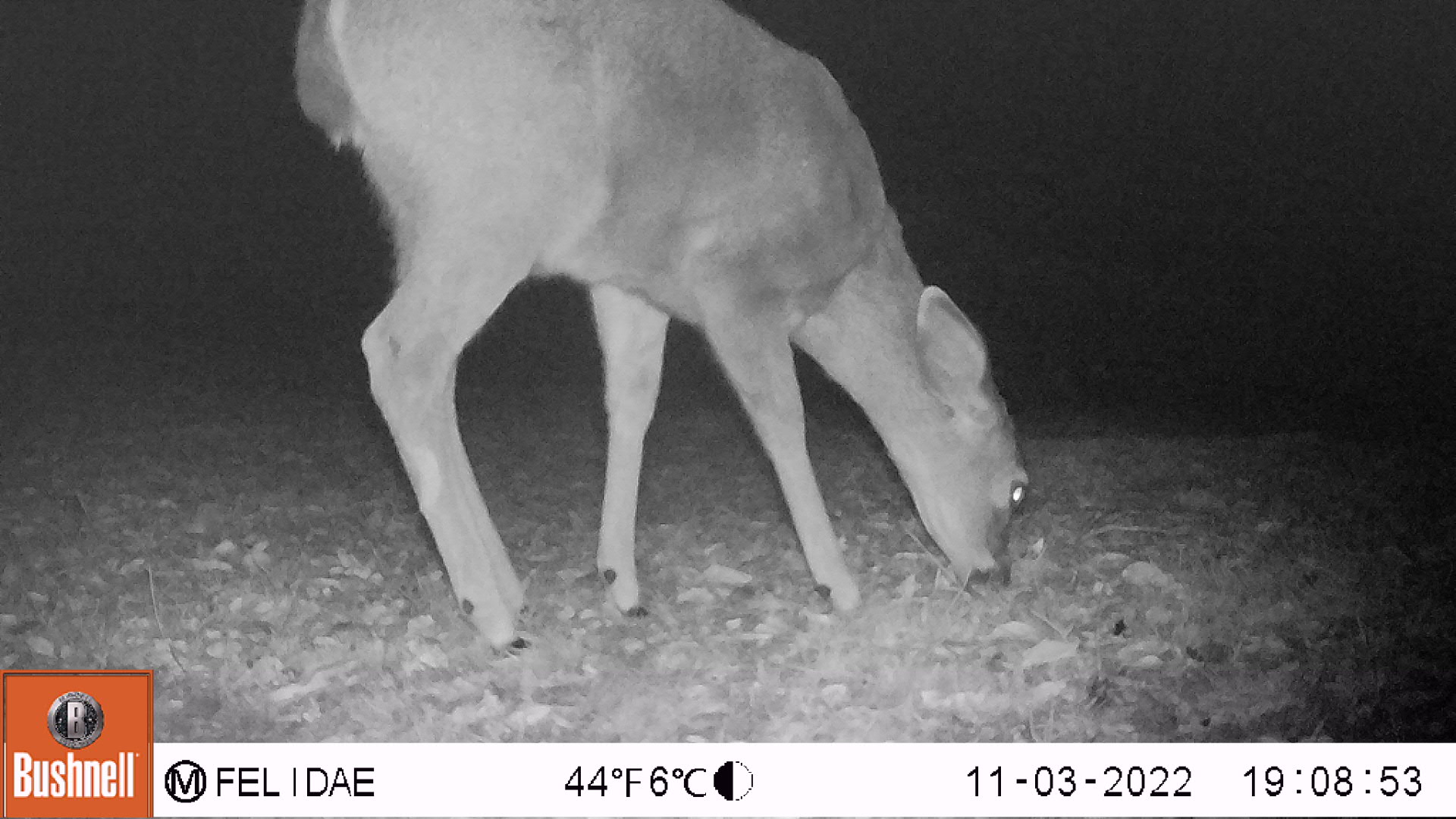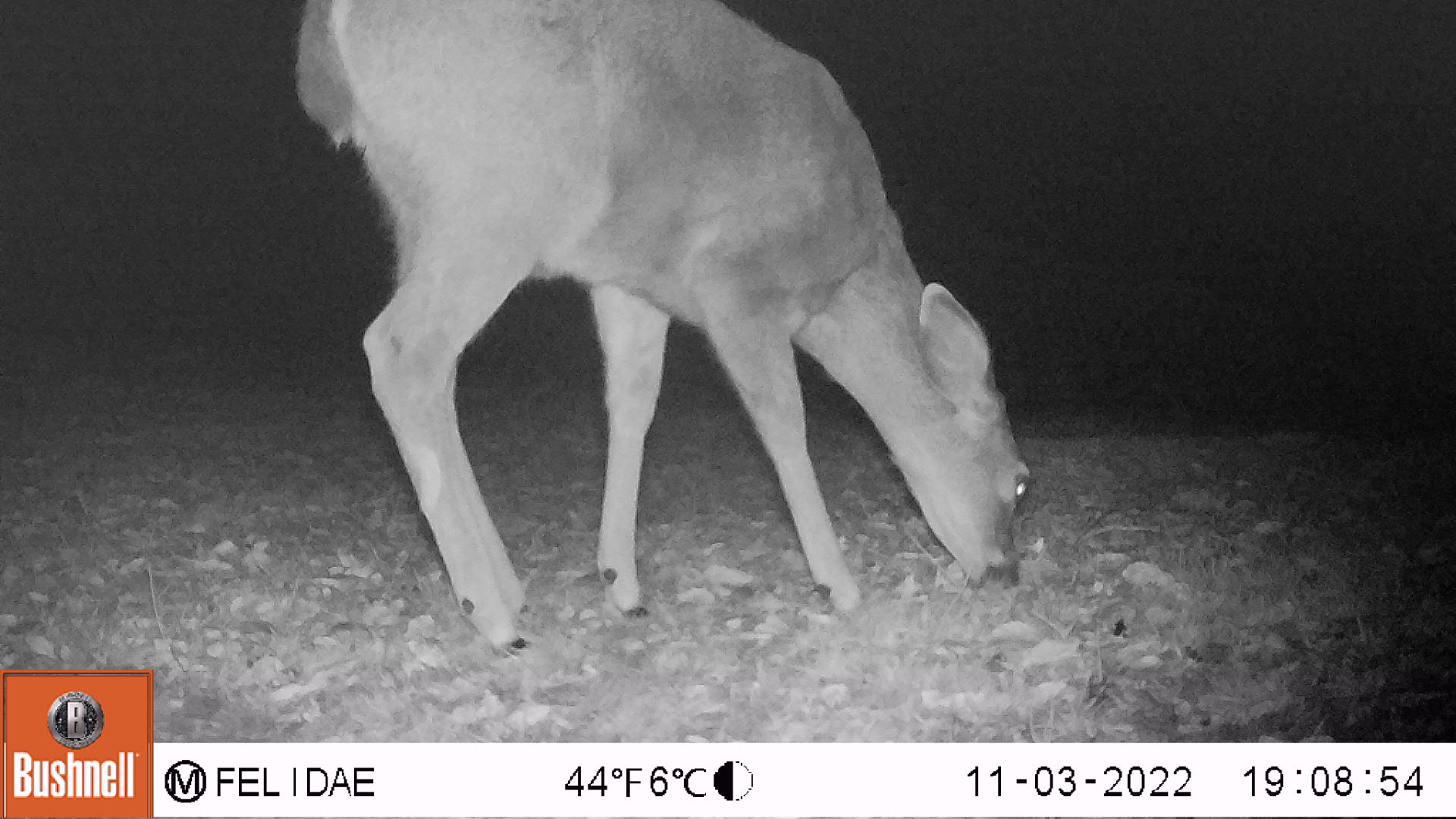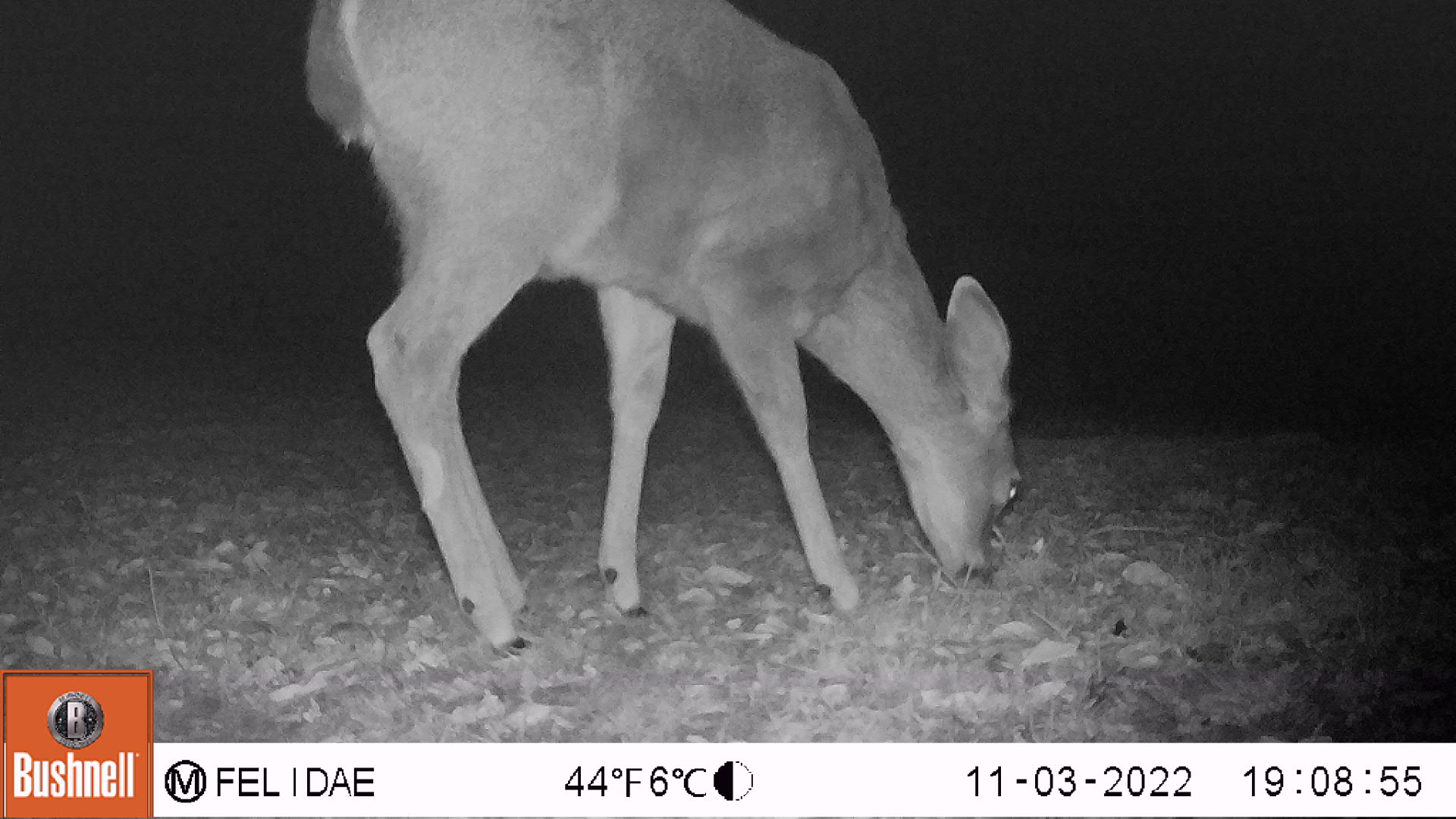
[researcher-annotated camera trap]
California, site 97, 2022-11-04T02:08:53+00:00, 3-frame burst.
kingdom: Animalia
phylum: Chordata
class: Mammalia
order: Artiodactyla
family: Cervidae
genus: Odocoileus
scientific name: Odocoileus hemionus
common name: mule deer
Mule deer (Odocoileus hemionus).